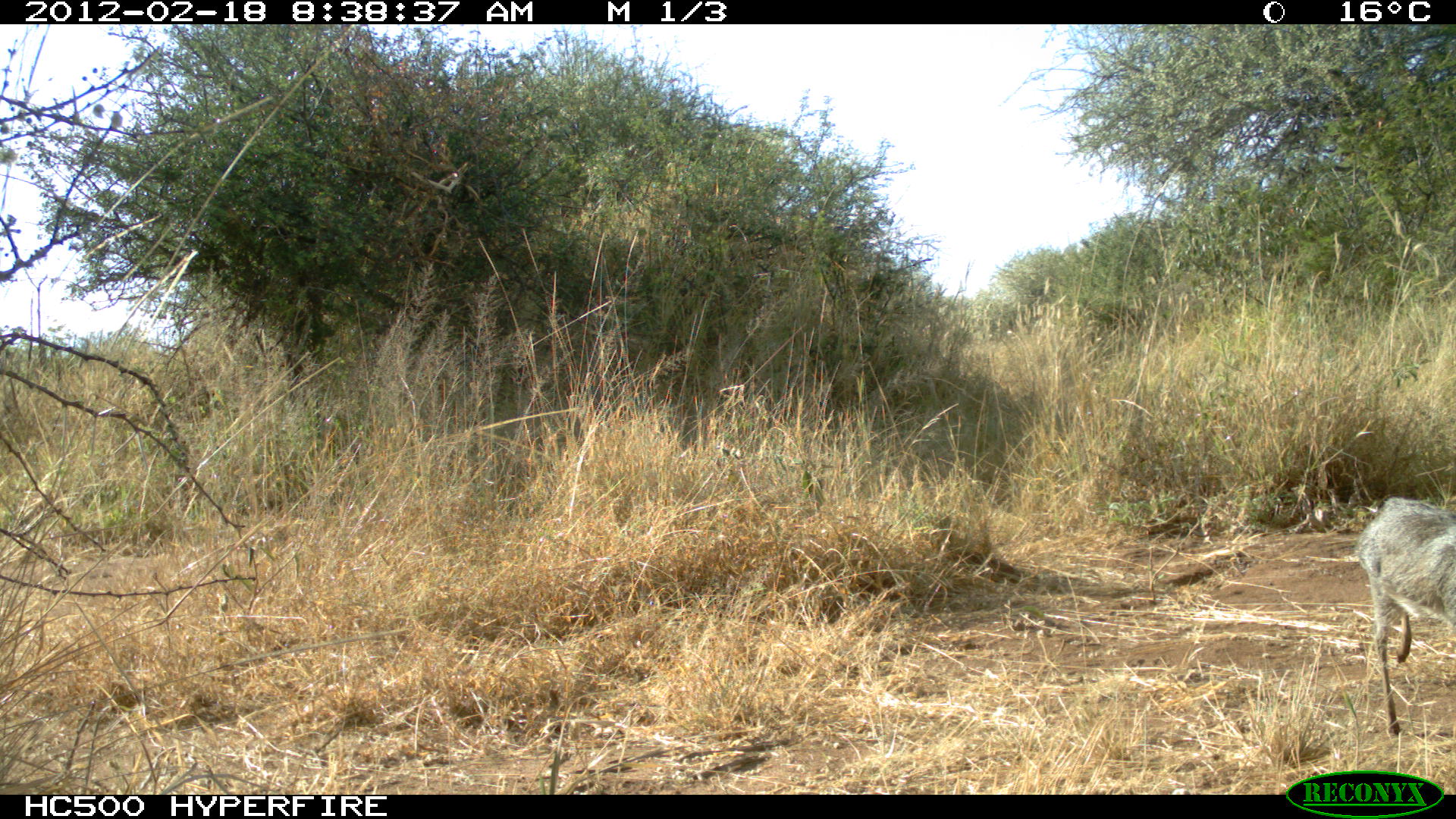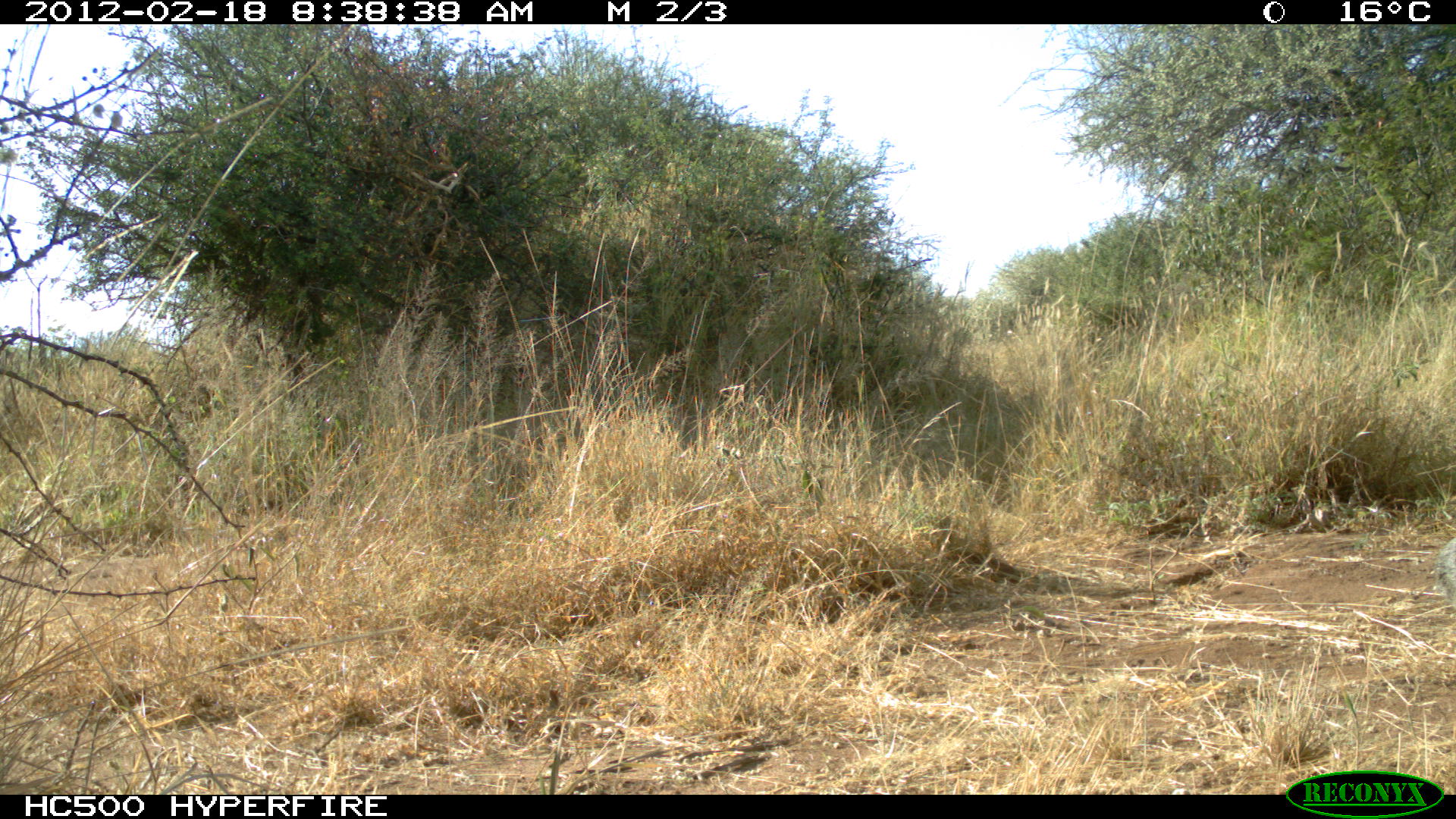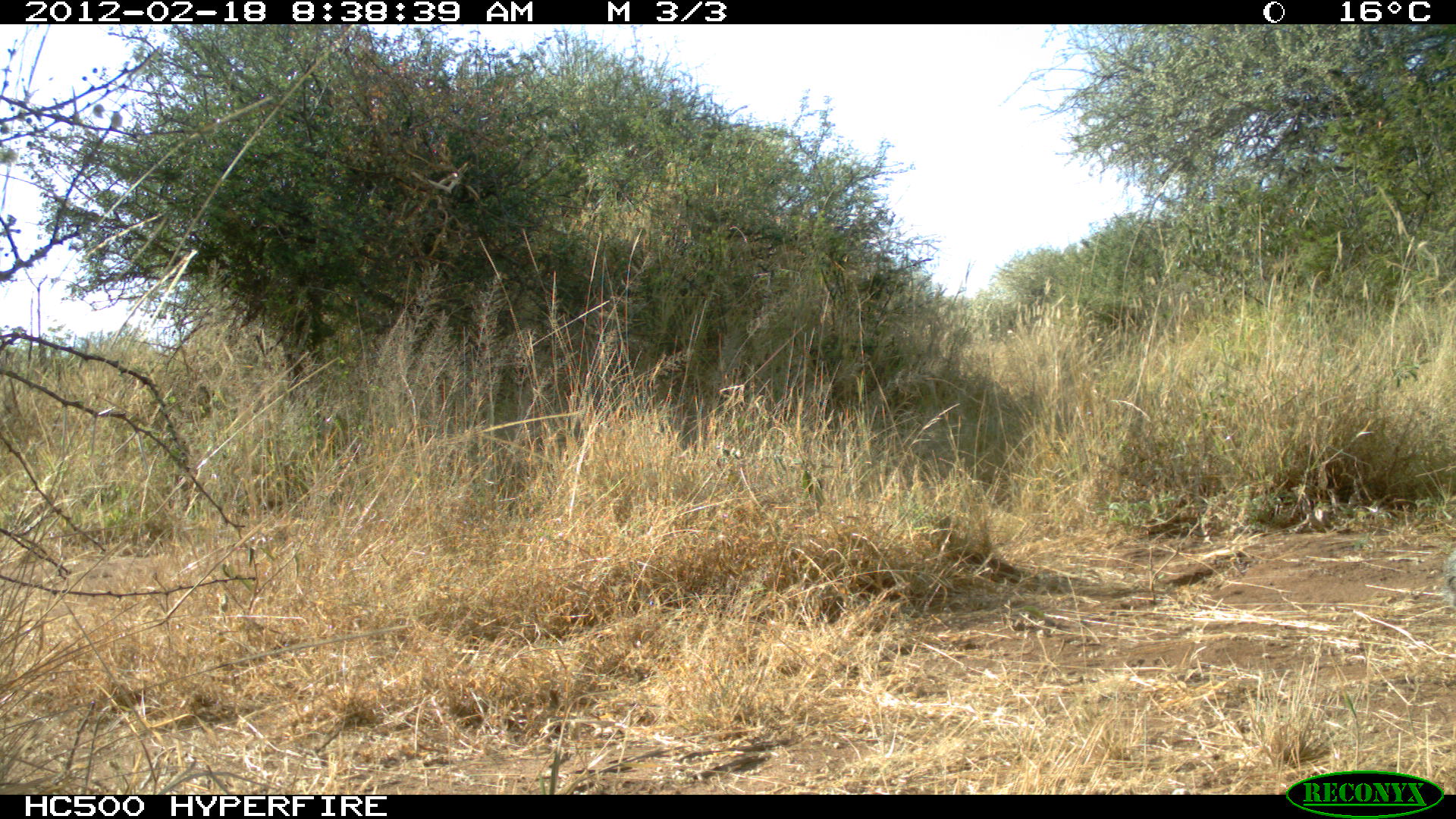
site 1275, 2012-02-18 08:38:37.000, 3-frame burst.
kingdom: Animalia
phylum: Chordata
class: Mammalia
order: Artiodactyla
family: Bovidae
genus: Madoqua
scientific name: Madoqua guentheri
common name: günther's dik-dik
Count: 1.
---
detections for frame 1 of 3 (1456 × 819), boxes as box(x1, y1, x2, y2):
madoqua guentheri: box(1352, 495, 1454, 734)